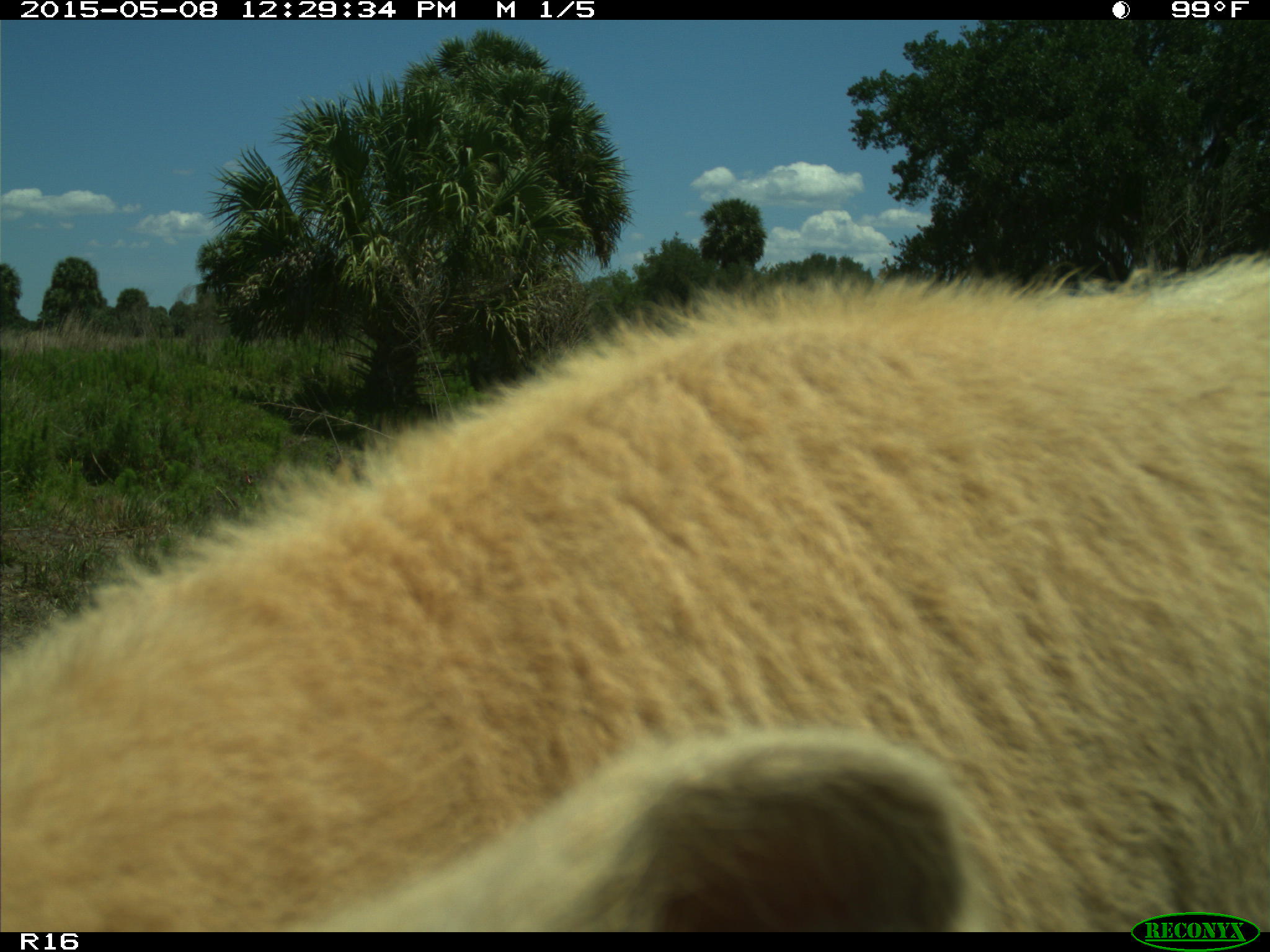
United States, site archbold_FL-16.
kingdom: Animalia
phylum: Chordata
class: Mammalia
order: Artiodactyla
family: Bovidae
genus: Bos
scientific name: Bos taurus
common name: domestic cow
Bos taurus (domestic cow).